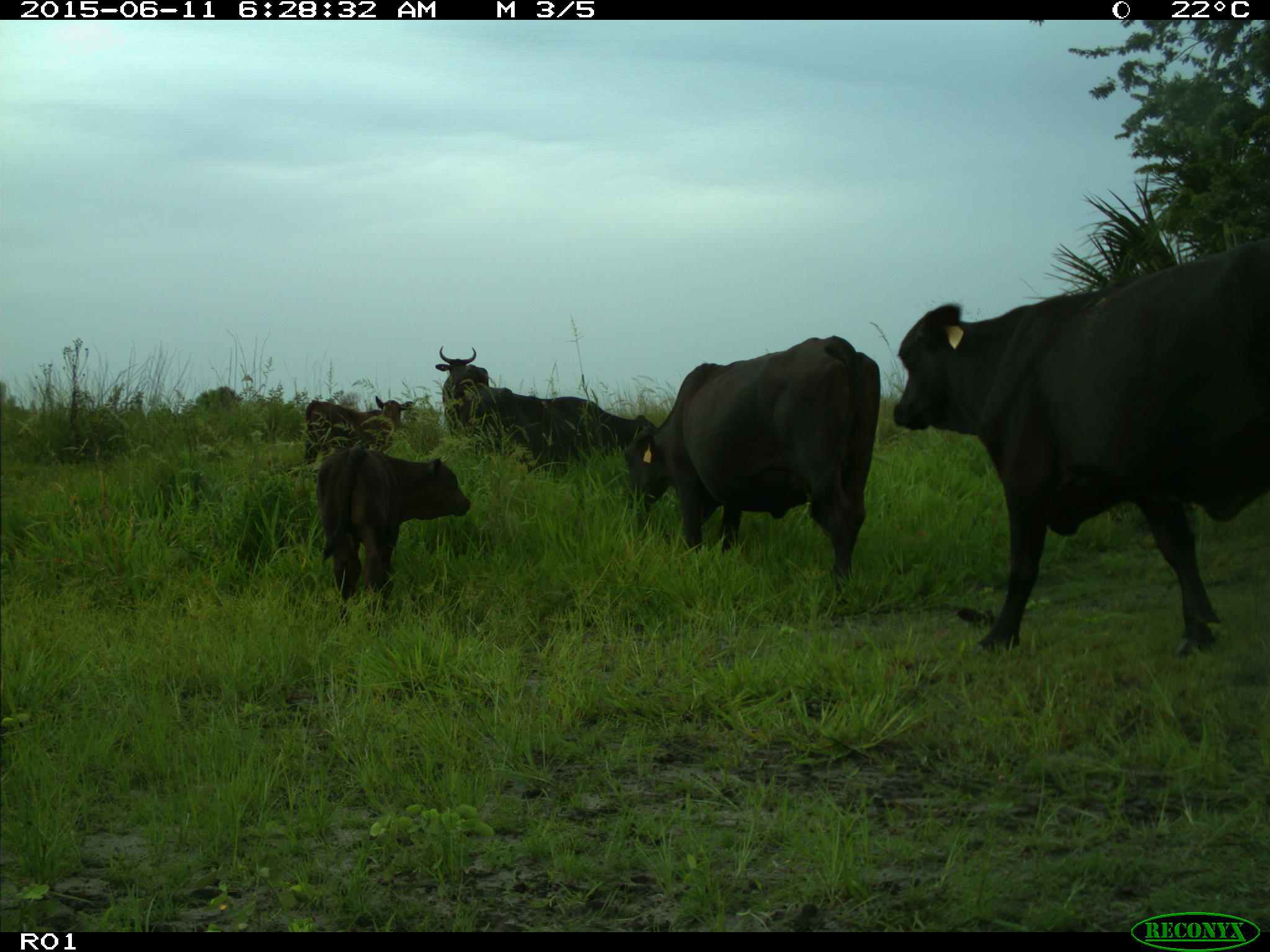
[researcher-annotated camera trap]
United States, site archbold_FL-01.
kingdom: Animalia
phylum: Chordata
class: Mammalia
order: Artiodactyla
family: Bovidae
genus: Bos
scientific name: Bos taurus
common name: domestic cow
Bos taurus (domestic cow).